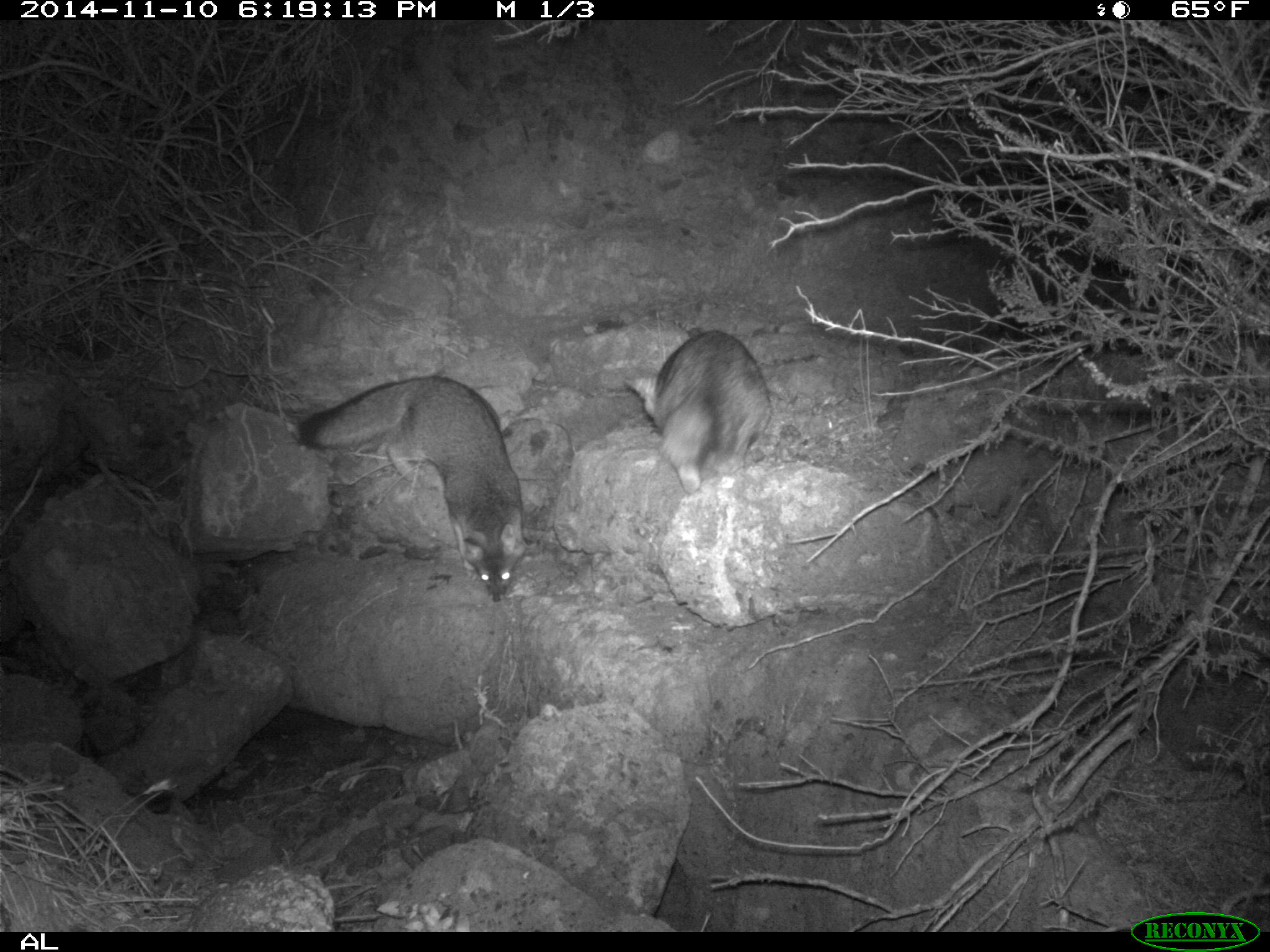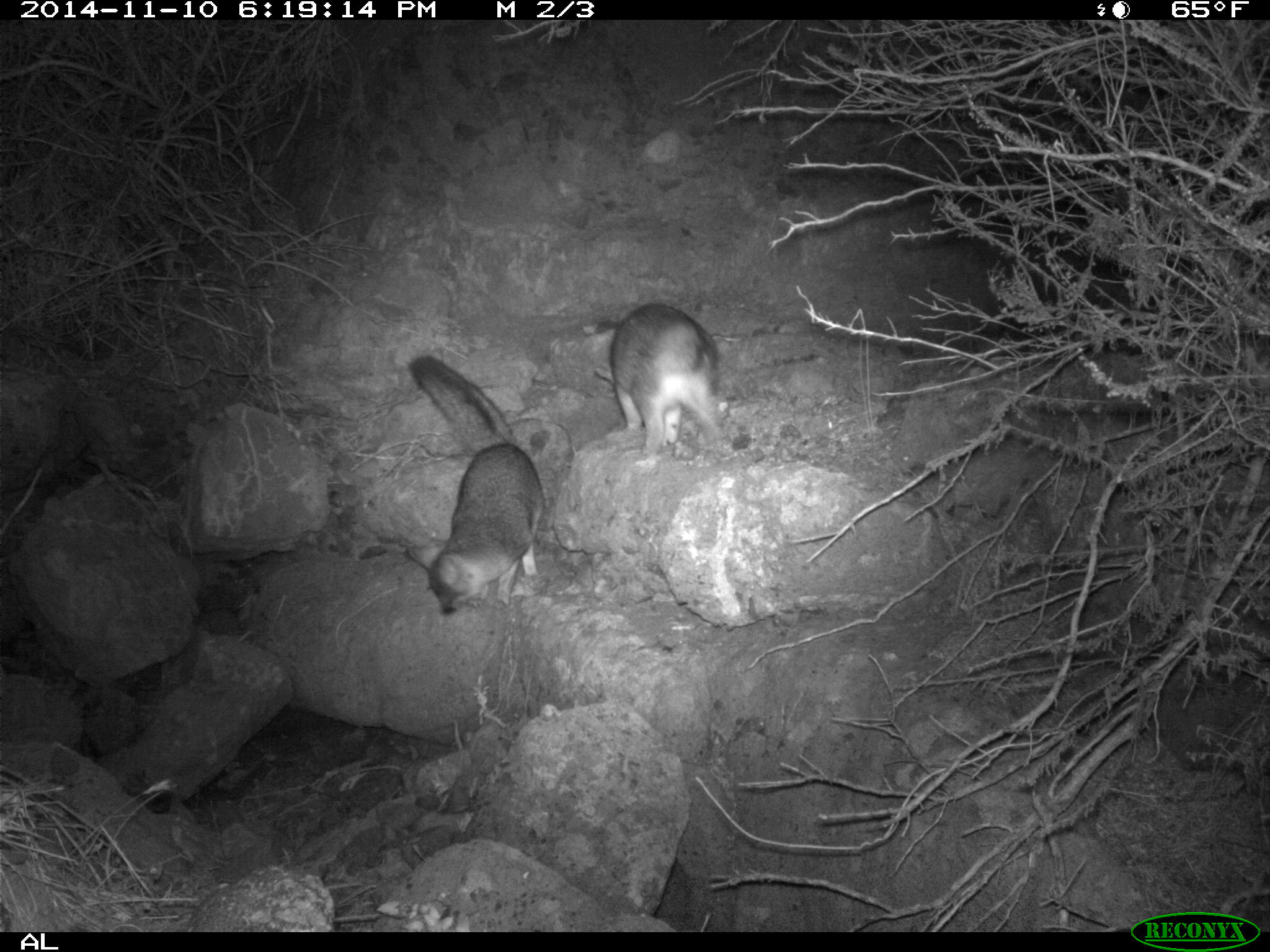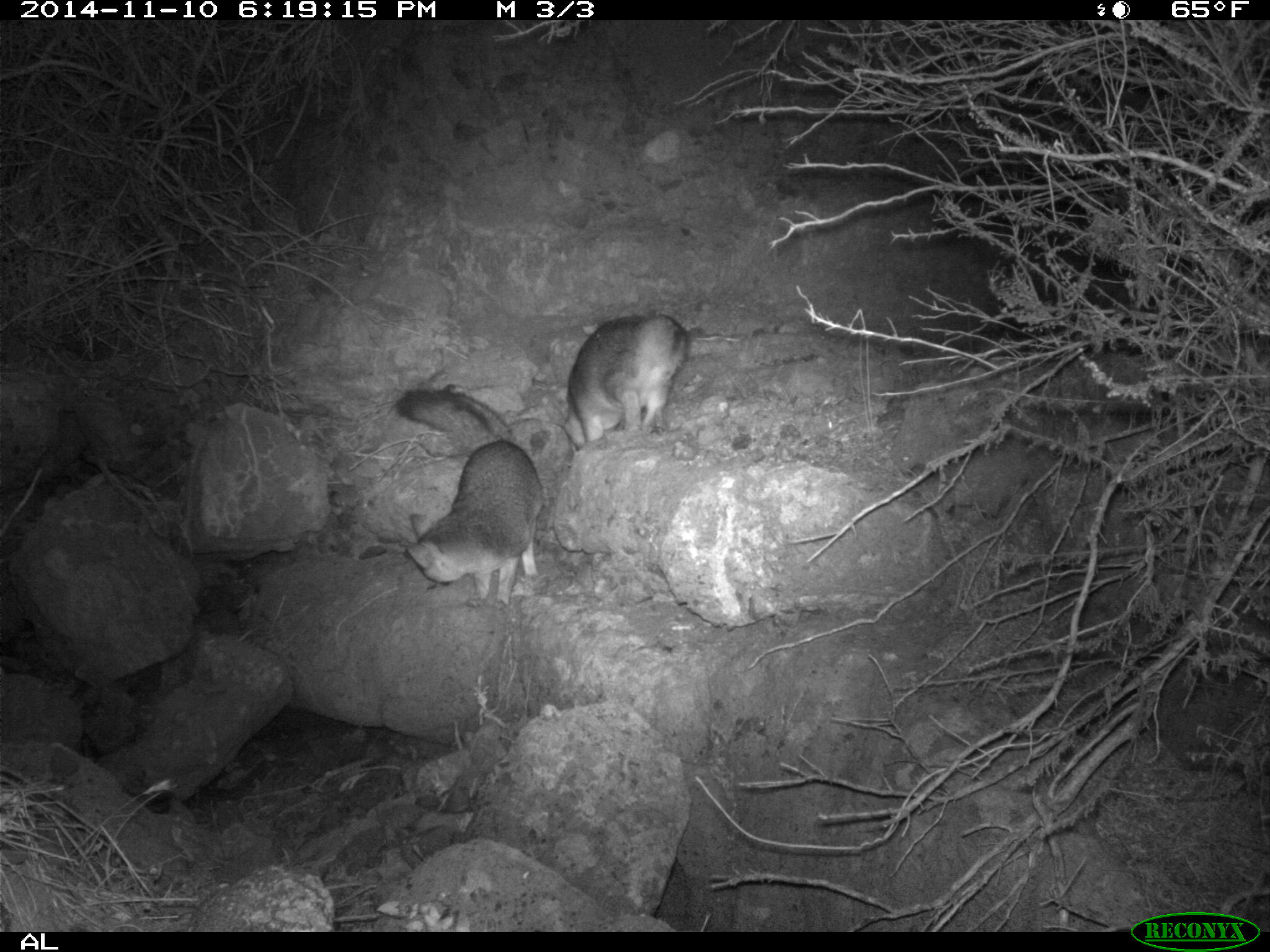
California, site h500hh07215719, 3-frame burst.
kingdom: Animalia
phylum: Chordata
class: Mammalia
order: Carnivora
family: Canidae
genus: Urocyon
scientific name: Urocyon littoralis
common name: island fox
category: fox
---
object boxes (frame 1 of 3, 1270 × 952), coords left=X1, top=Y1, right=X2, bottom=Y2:
fox: left=291, top=372, right=526, bottom=597; left=623, top=329, right=771, bottom=493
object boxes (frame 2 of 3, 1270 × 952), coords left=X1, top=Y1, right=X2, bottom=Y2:
fox: left=406, top=355, right=546, bottom=616; left=608, top=301, right=723, bottom=454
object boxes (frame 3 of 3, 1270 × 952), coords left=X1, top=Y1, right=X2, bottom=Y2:
fox: left=394, top=386, right=545, bottom=610; left=553, top=313, right=690, bottom=453